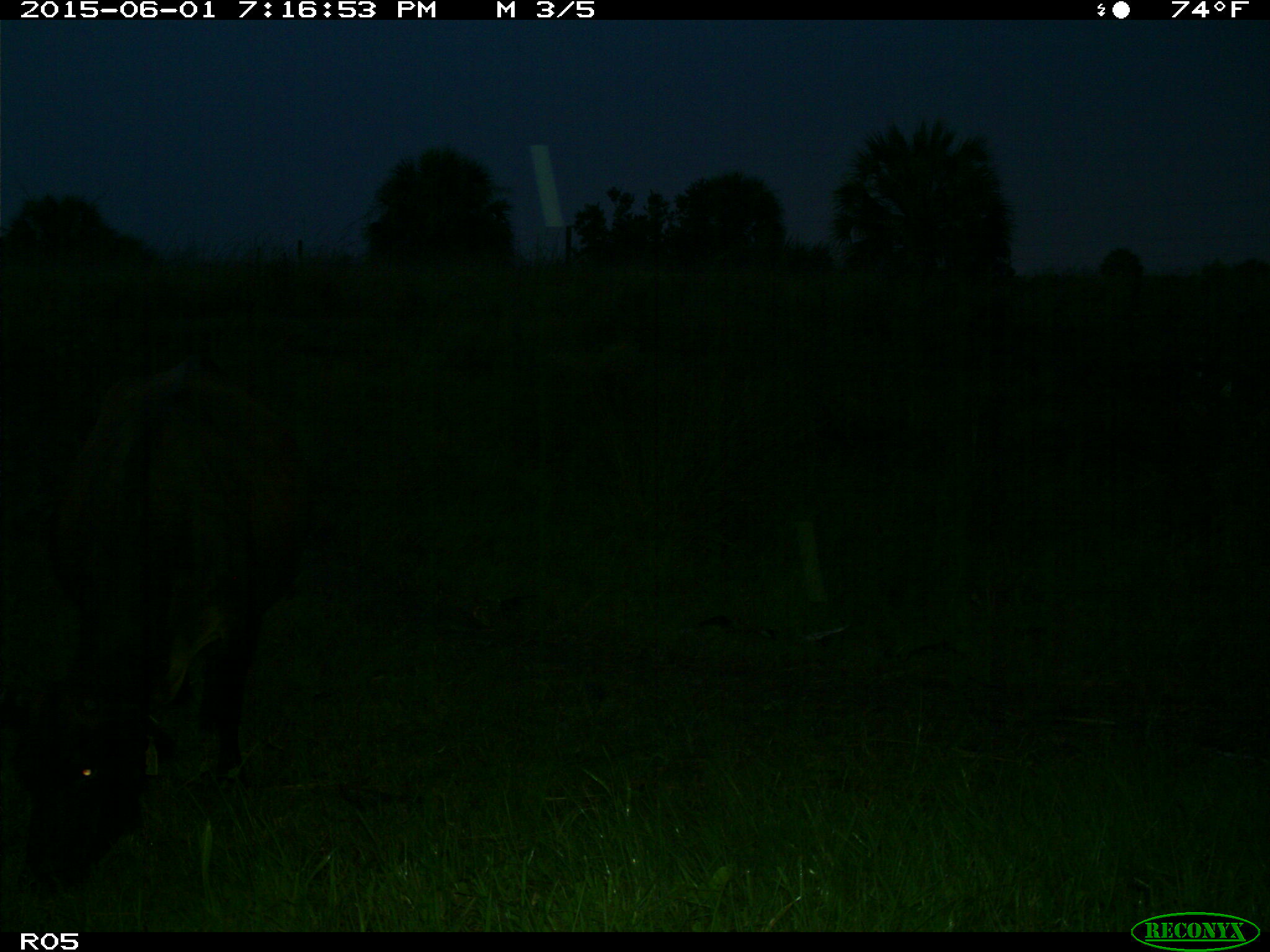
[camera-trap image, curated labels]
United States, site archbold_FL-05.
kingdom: Animalia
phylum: Chordata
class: Mammalia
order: Artiodactyla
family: Bovidae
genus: Bos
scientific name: Bos taurus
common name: domestic cow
Bos taurus (domestic cow).